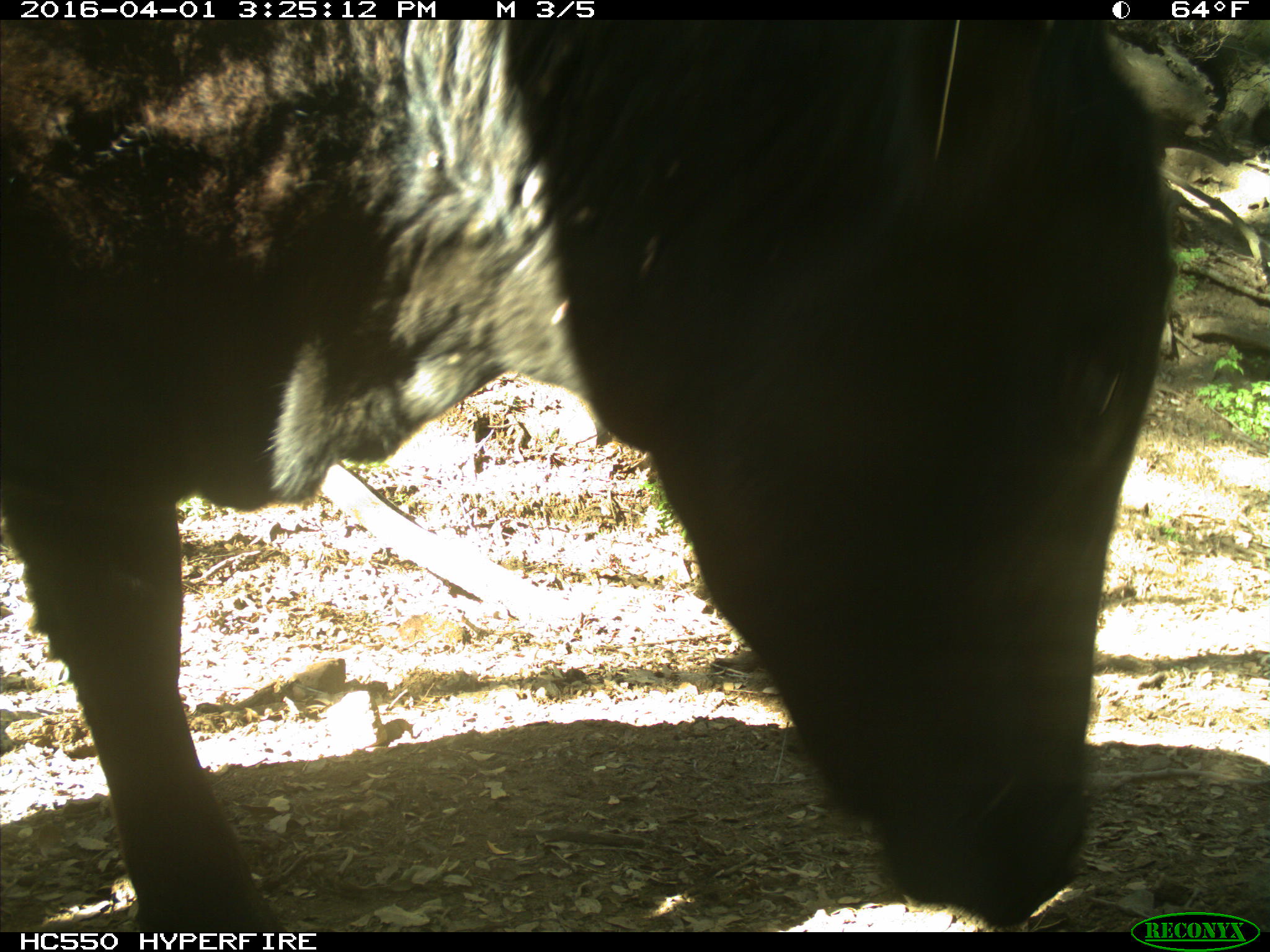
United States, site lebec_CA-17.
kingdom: Animalia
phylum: Chordata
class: Mammalia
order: Artiodactyla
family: Bovidae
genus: Bos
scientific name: Bos taurus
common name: domestic cow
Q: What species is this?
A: Bos taurus (domestic cow).